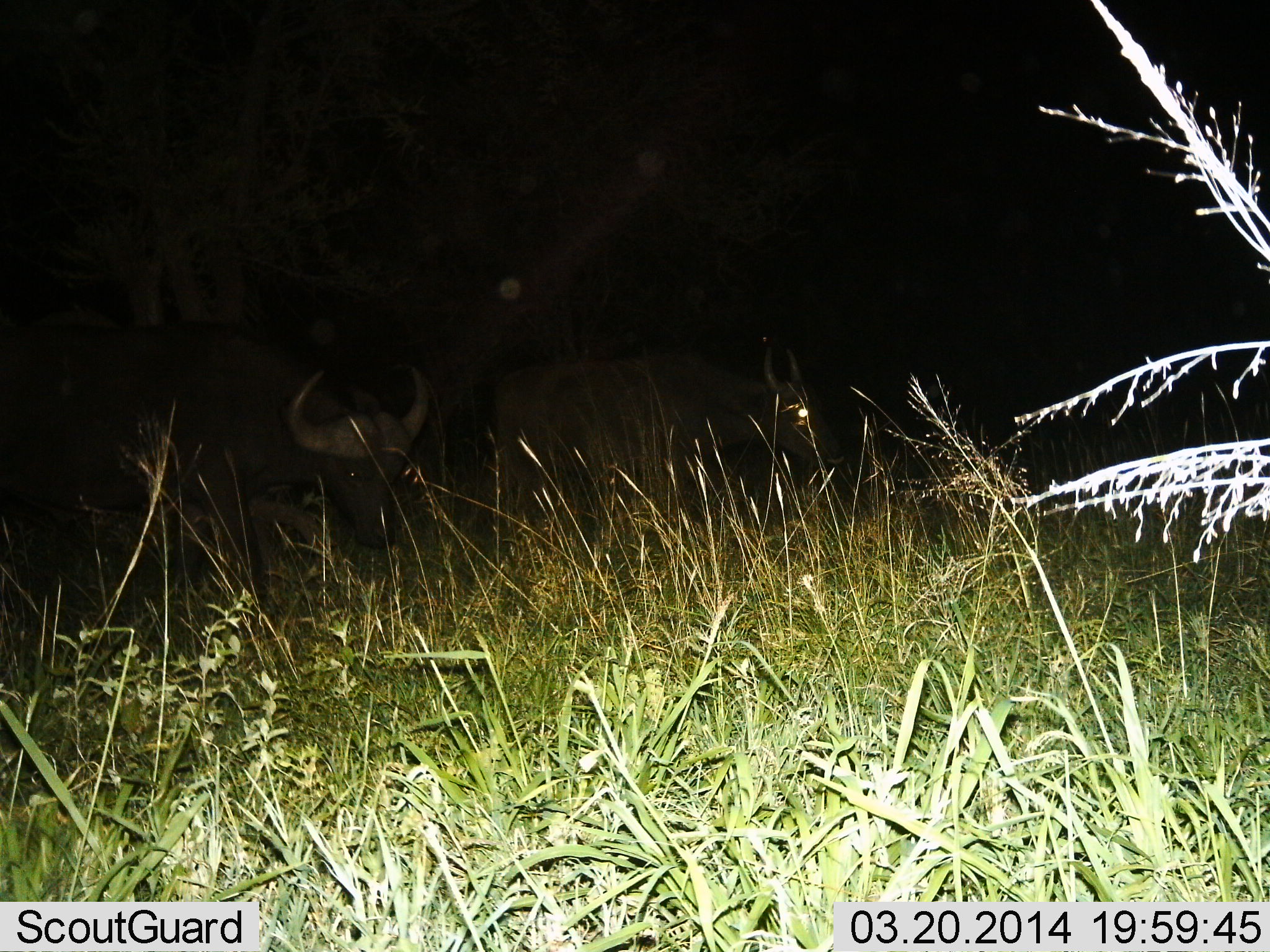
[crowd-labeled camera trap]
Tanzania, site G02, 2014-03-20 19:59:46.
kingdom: Animalia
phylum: Chordata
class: Mammalia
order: Artiodactyla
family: Bovidae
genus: Syncerus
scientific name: Syncerus caffer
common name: cape buffalo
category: buffalo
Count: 2.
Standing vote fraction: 30%.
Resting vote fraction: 10%.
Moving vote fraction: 30%.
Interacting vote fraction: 0%.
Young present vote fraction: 0%.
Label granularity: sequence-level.